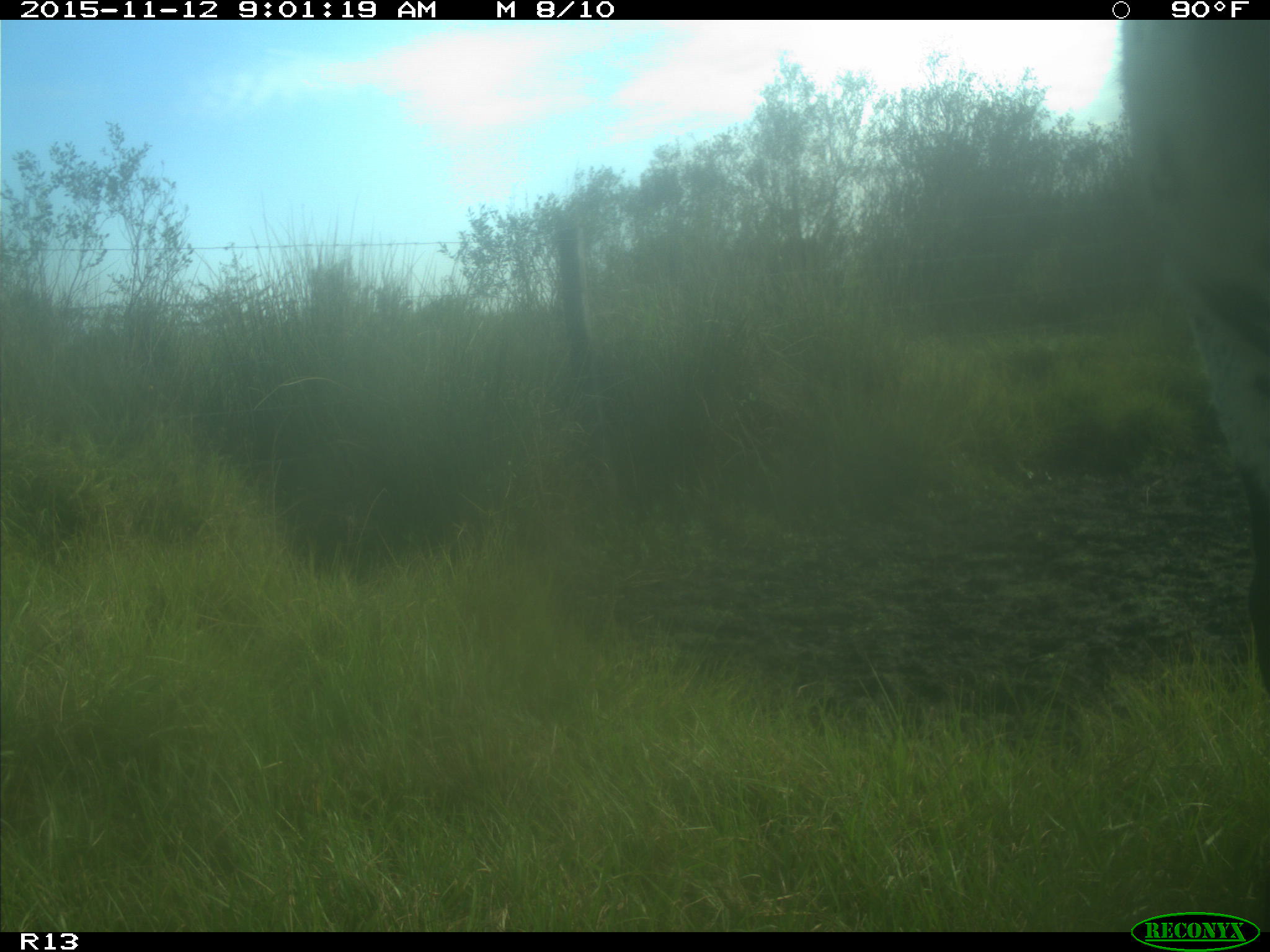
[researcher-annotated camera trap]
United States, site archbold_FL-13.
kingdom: Animalia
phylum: Chordata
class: Mammalia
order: Artiodactyla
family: Bovidae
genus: Bos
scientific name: Bos taurus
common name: domestic cow